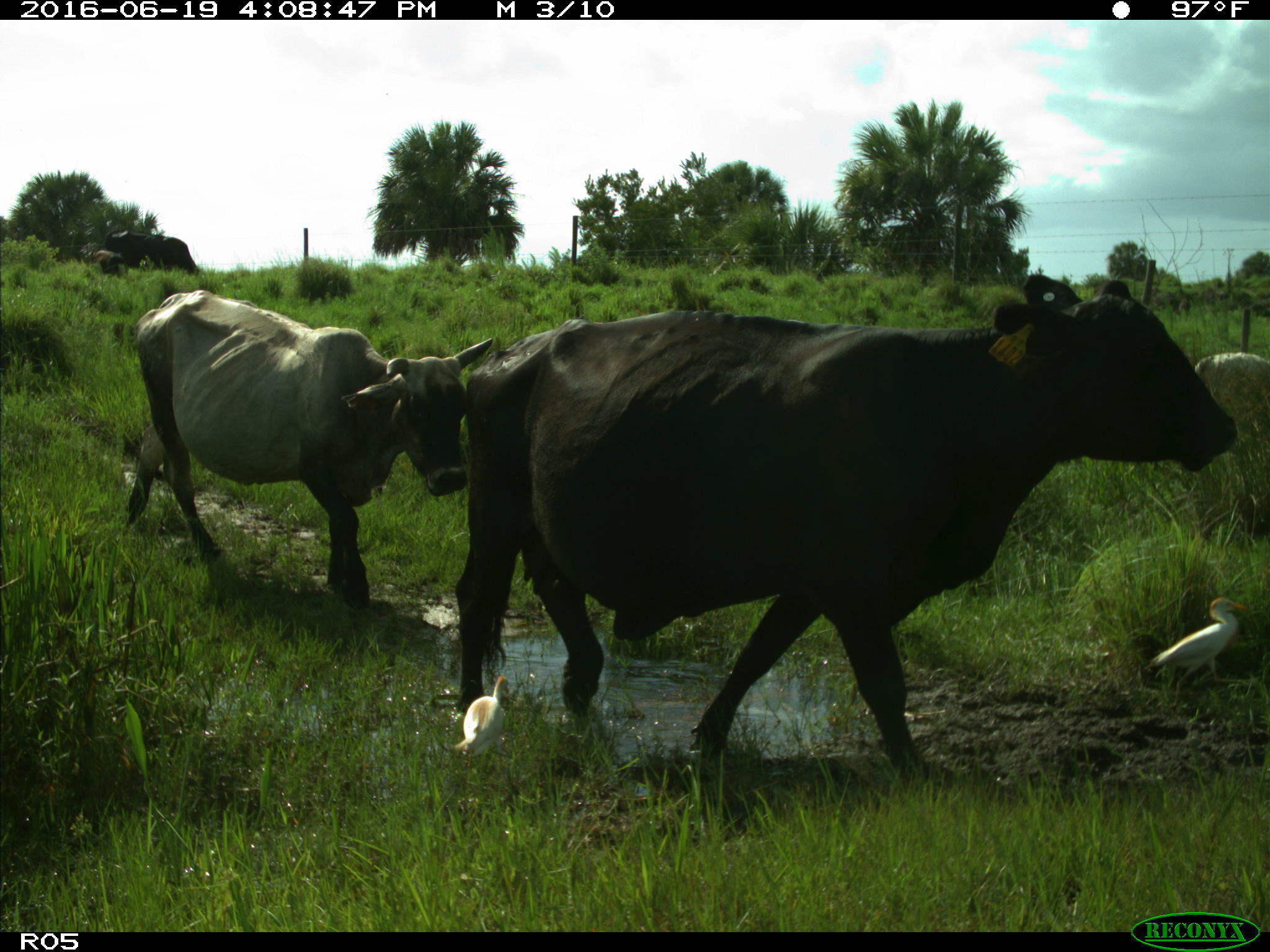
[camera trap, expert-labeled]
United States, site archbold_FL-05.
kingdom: Animalia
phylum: Chordata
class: Mammalia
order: Artiodactyla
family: Bovidae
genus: Bos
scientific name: Bos taurus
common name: domestic cow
Bos taurus (domestic cow).